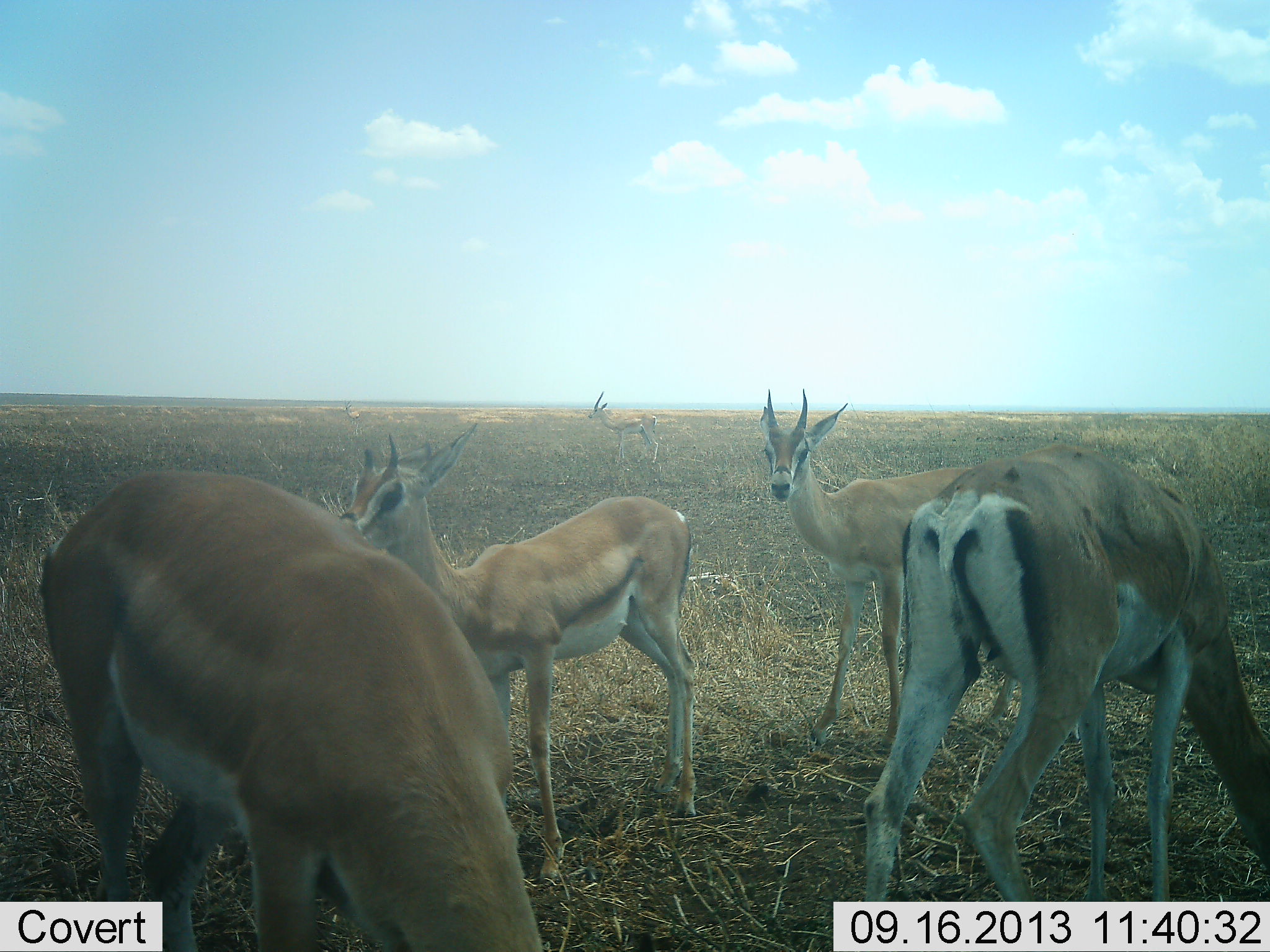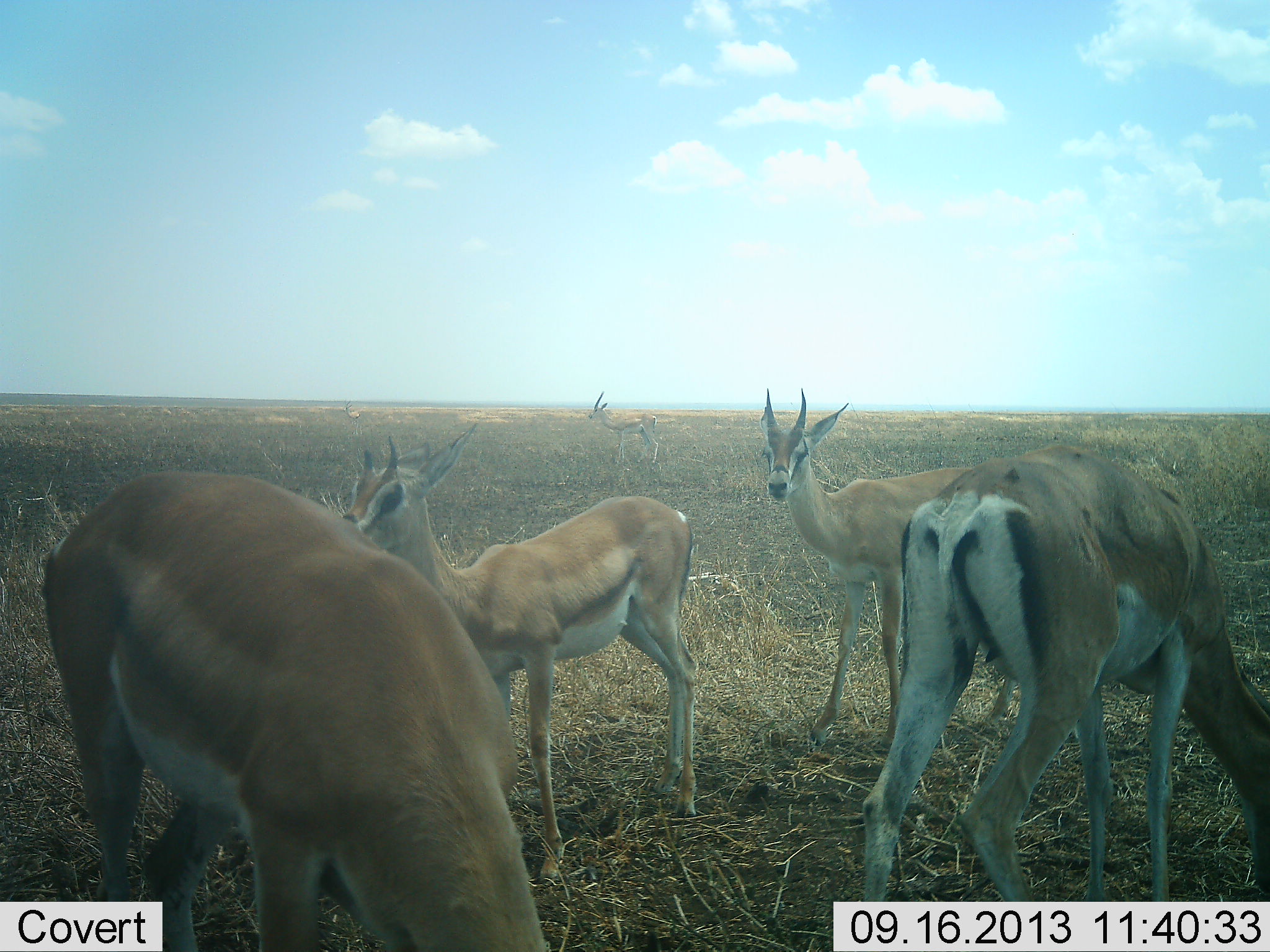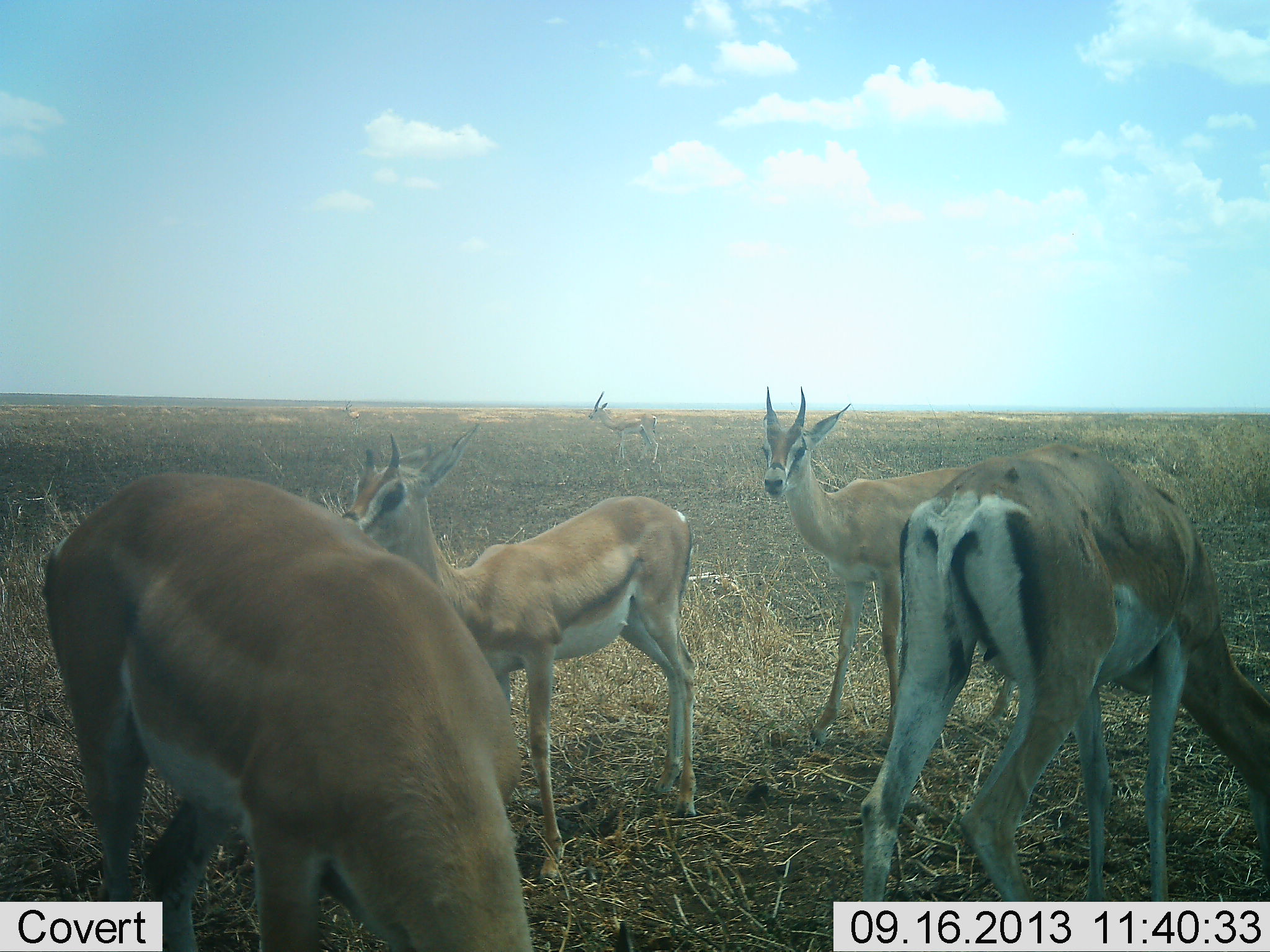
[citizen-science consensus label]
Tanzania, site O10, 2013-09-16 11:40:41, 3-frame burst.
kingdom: Animalia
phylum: Chordata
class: Mammalia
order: Artiodactyla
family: Bovidae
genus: Nanger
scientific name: Nanger granti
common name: grant's gazelle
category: gazellegrants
Gazellegrants (grant's gazelle) (Nanger granti), count 5. Behavior (volunteer vote fractions): standing 75%, resting 0%, moving 0%, interacting 0%. Young present (vote fraction): 6%. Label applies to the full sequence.